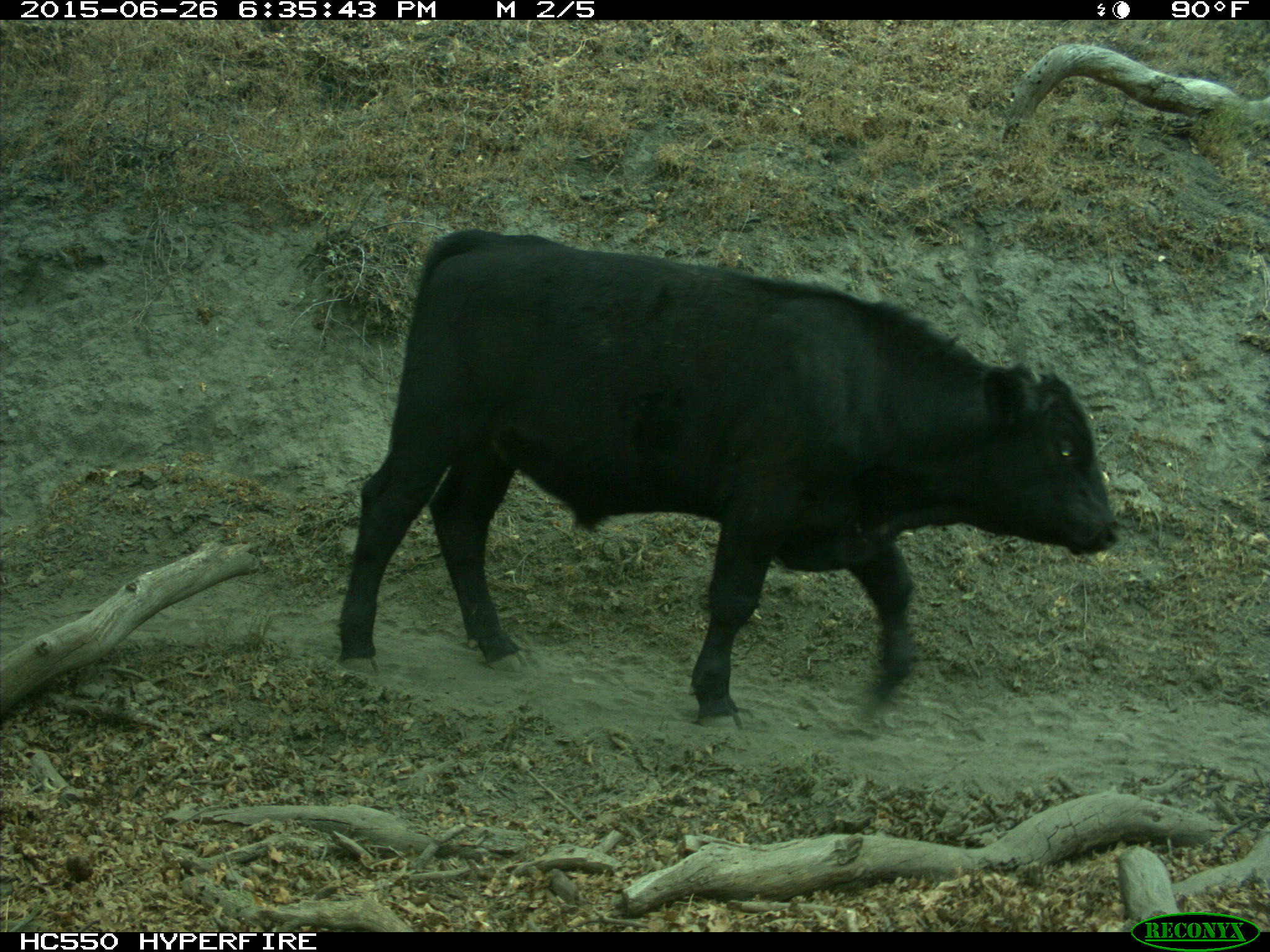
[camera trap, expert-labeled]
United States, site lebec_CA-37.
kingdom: Animalia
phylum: Chordata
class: Mammalia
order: Artiodactyla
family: Bovidae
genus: Bos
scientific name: Bos taurus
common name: domestic cow